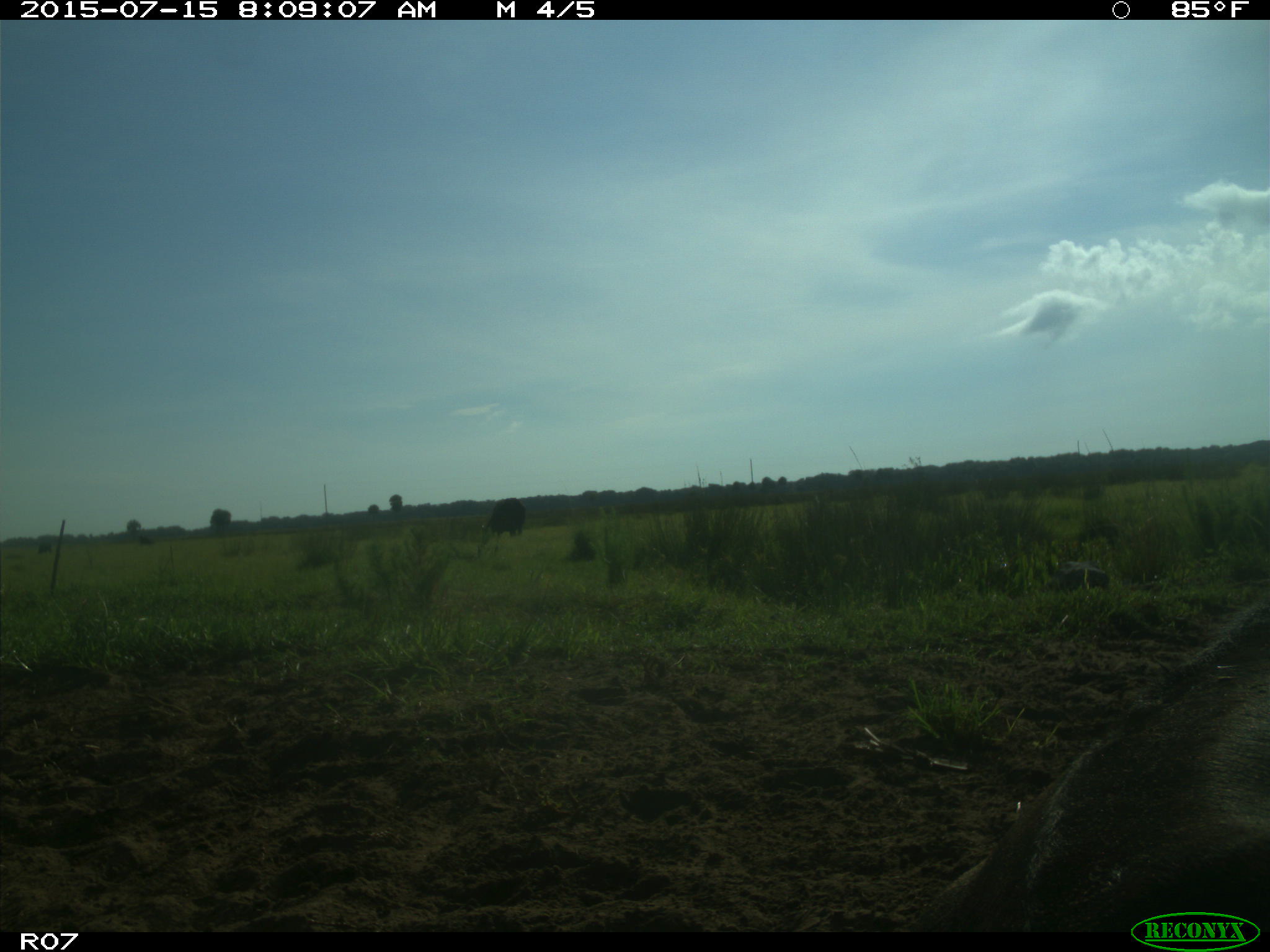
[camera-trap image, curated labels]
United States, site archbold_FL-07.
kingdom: Animalia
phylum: Chordata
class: Mammalia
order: Artiodactyla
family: Bovidae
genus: Bos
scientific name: Bos taurus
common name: domestic cow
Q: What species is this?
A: Bos taurus (domestic cow).